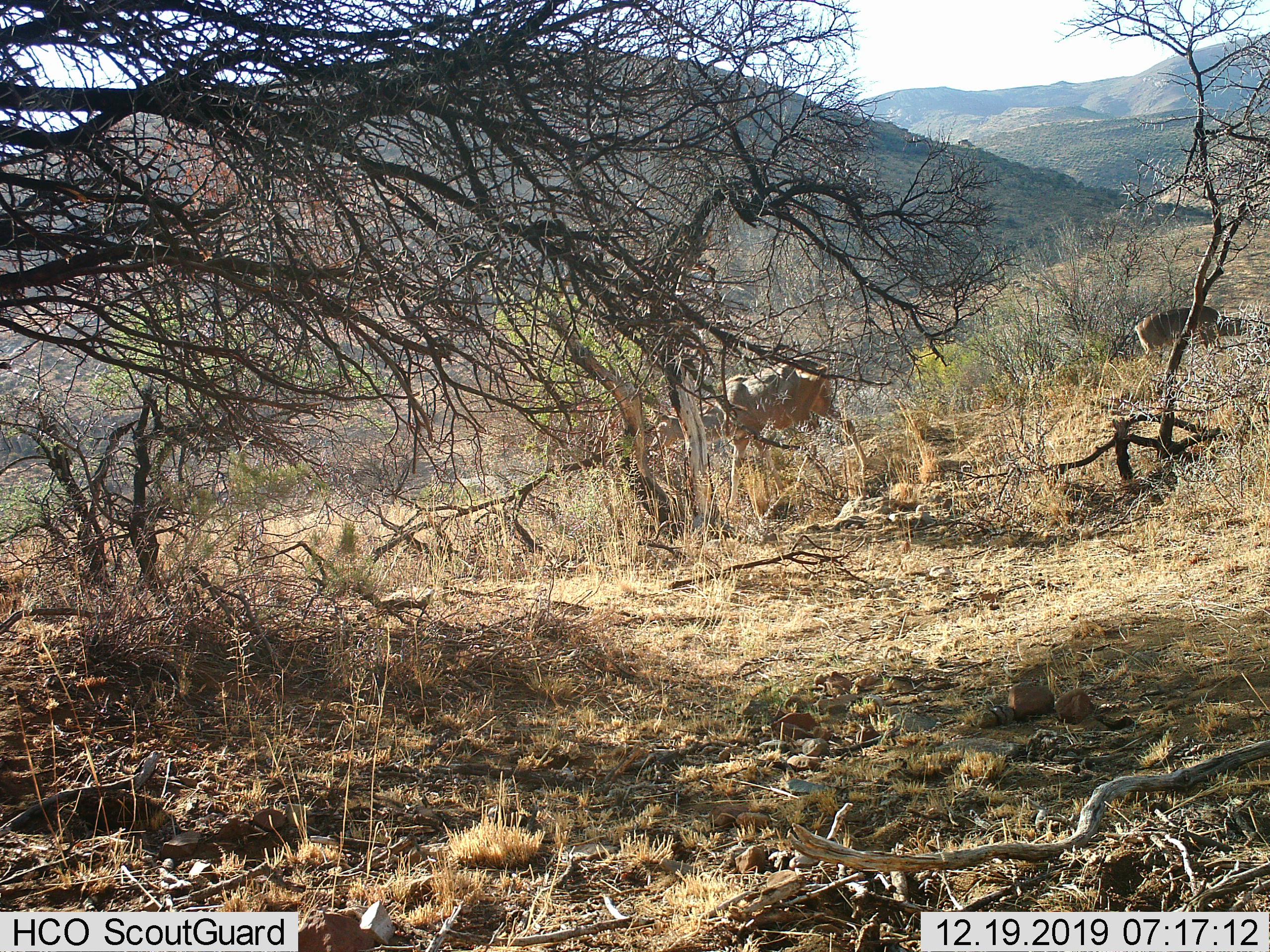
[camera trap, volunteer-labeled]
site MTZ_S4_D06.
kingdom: Animalia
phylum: Chordata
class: Mammalia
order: Artiodactyla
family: Bovidae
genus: Tragelaphus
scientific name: Tragelaphus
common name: kudu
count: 2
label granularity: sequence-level